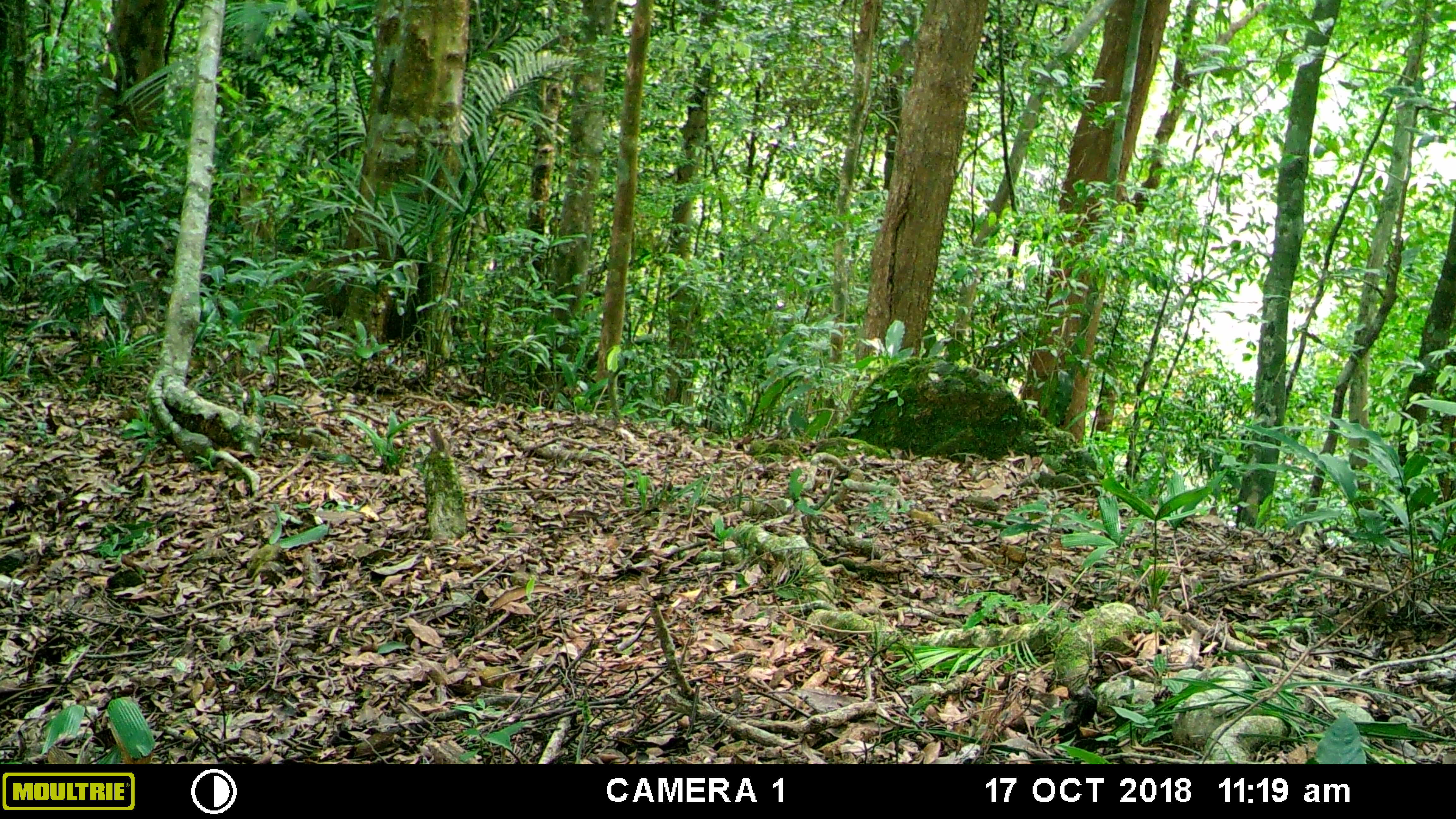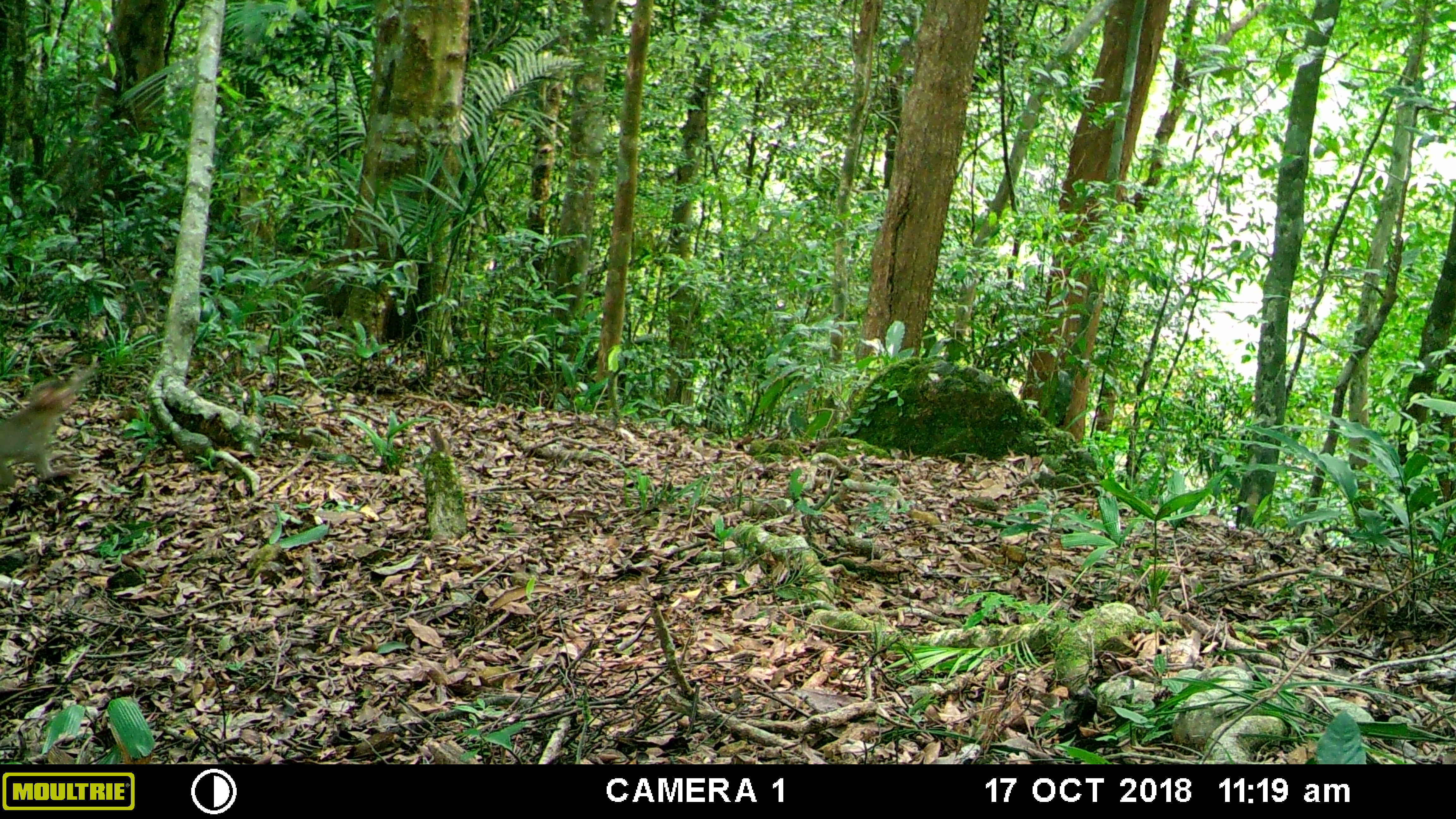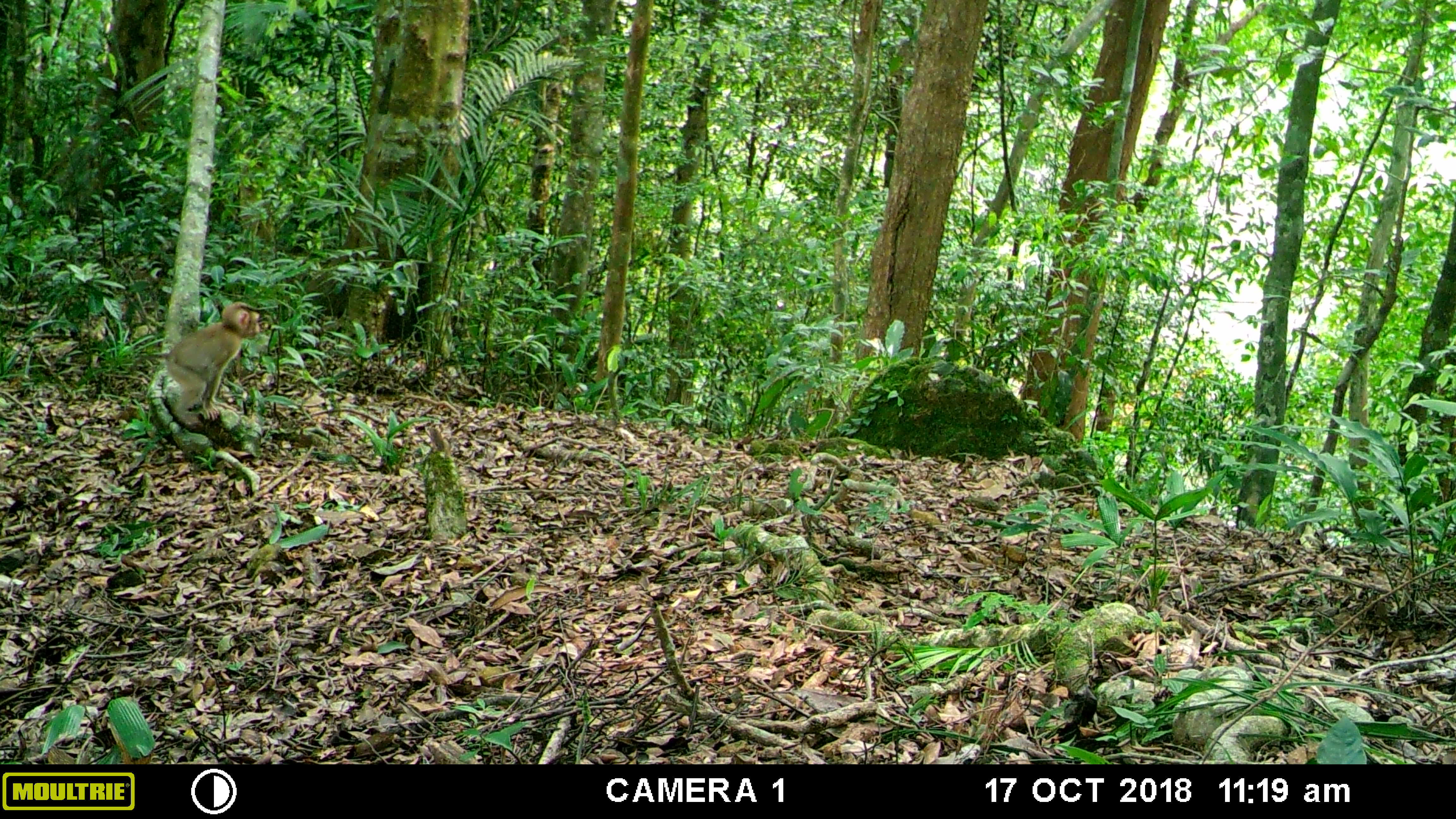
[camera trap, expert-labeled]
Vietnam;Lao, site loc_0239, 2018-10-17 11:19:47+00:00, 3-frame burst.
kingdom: Animalia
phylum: Chordata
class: Mammalia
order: Primates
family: Cercopithecidae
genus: Macaca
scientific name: Macaca nemestrina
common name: pig-tailed macaque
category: pig tailed macaque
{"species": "pig tailed macaque (pig-tailed macaque) (Macaca nemestrina)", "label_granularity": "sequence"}